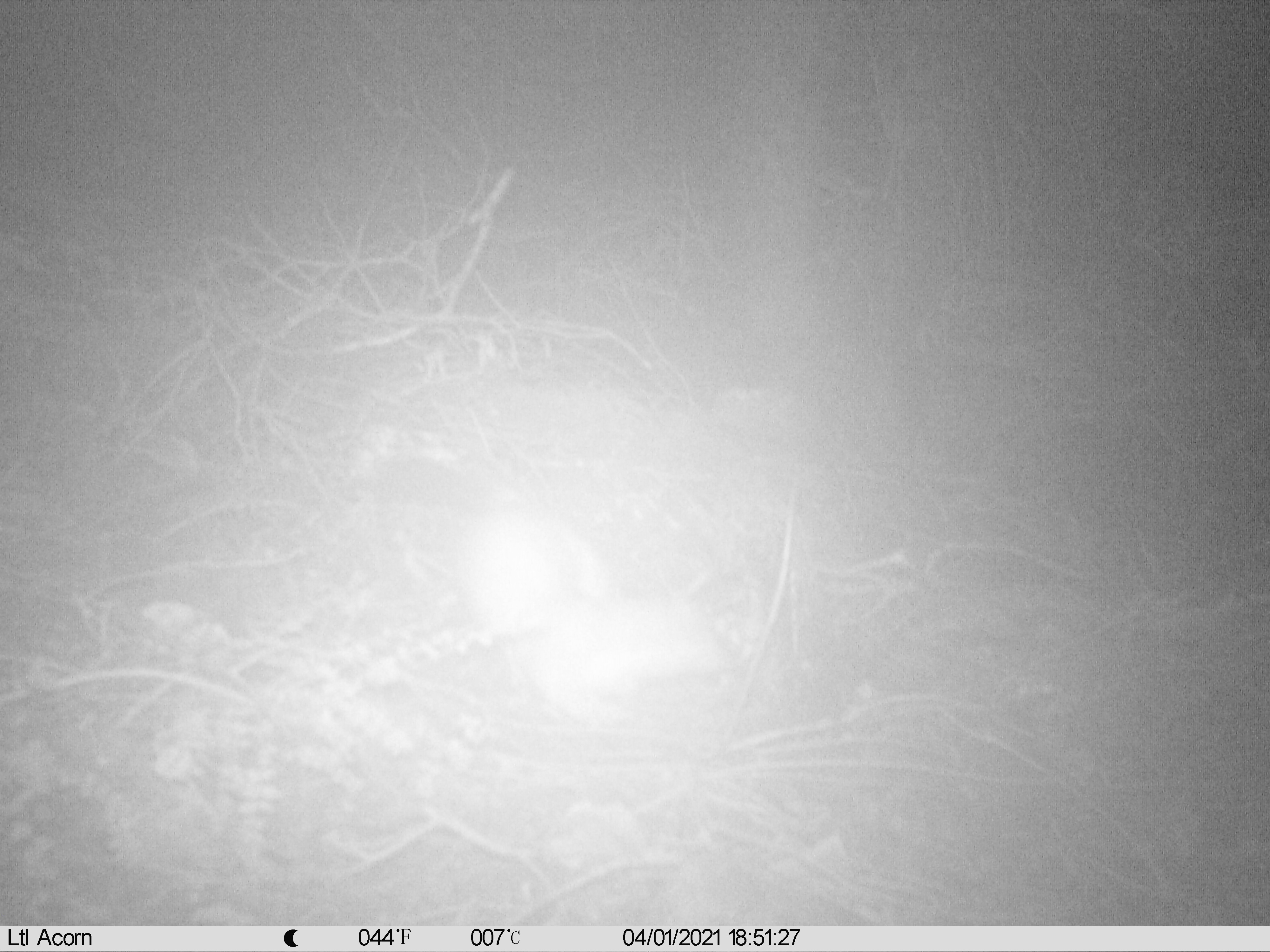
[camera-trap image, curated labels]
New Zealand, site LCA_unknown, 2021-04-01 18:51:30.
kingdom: Animalia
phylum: Chordata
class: Mammalia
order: Carnivora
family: Mustelidae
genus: Mustela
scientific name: Mustela erminea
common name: stoat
Stoat (Mustela erminea).